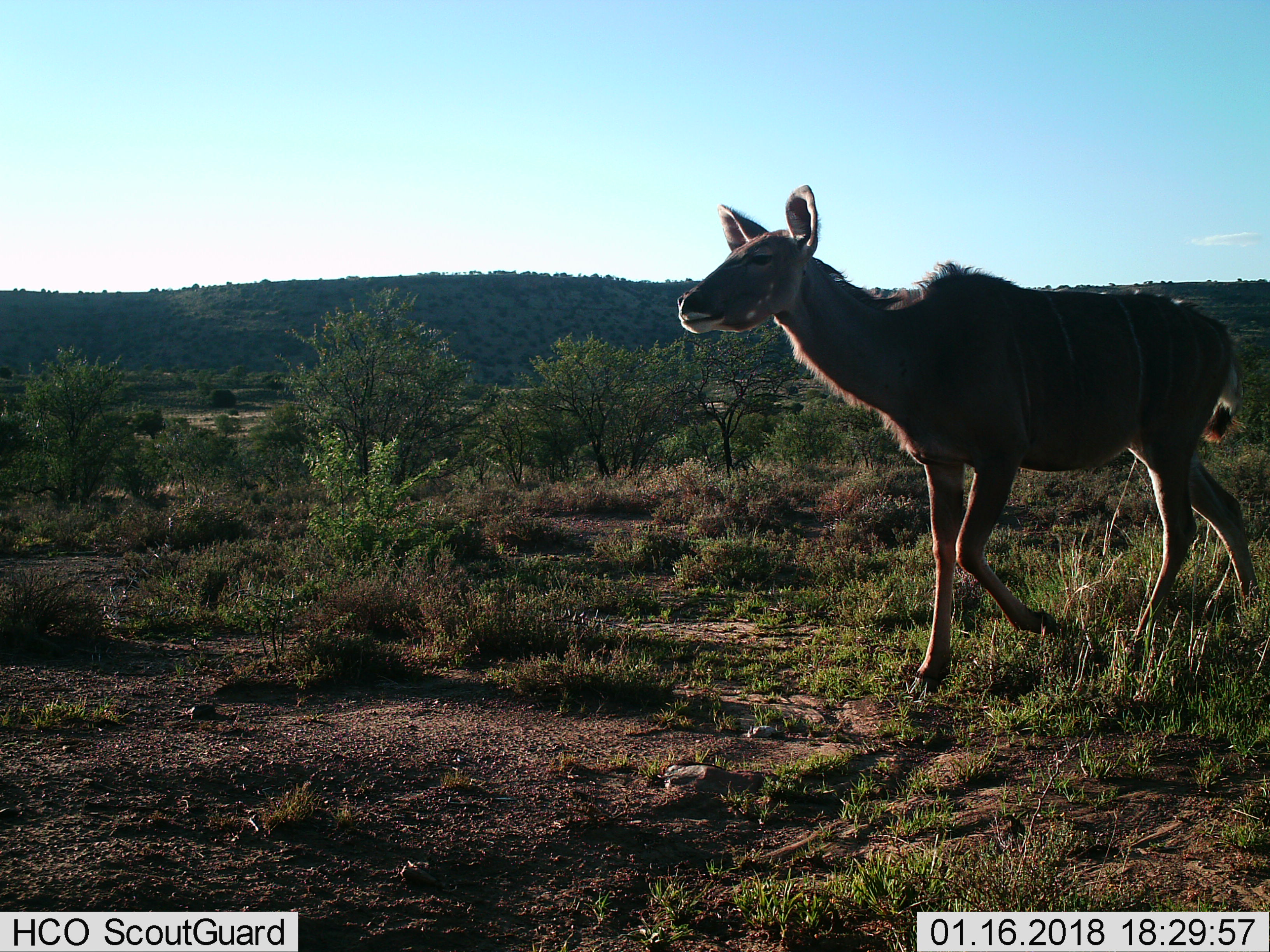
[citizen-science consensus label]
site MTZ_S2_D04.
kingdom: Animalia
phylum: Chordata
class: Mammalia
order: Artiodactyla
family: Bovidae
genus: Tragelaphus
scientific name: Tragelaphus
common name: kudu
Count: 1.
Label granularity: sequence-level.